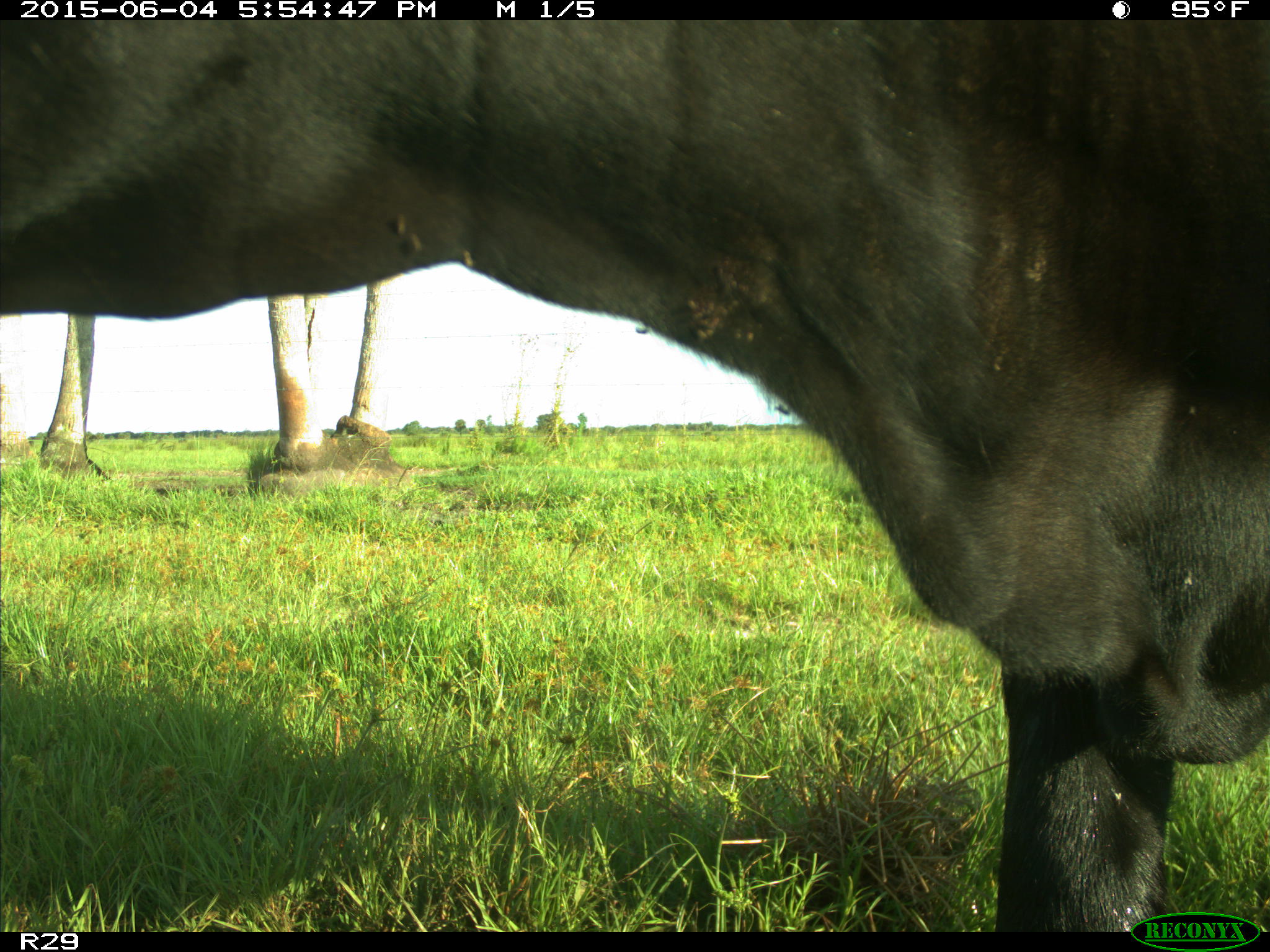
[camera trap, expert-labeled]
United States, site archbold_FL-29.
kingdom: Animalia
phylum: Chordata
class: Mammalia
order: Artiodactyla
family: Bovidae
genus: Bos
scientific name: Bos taurus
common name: domestic cow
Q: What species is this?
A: Bos taurus (domestic cow).